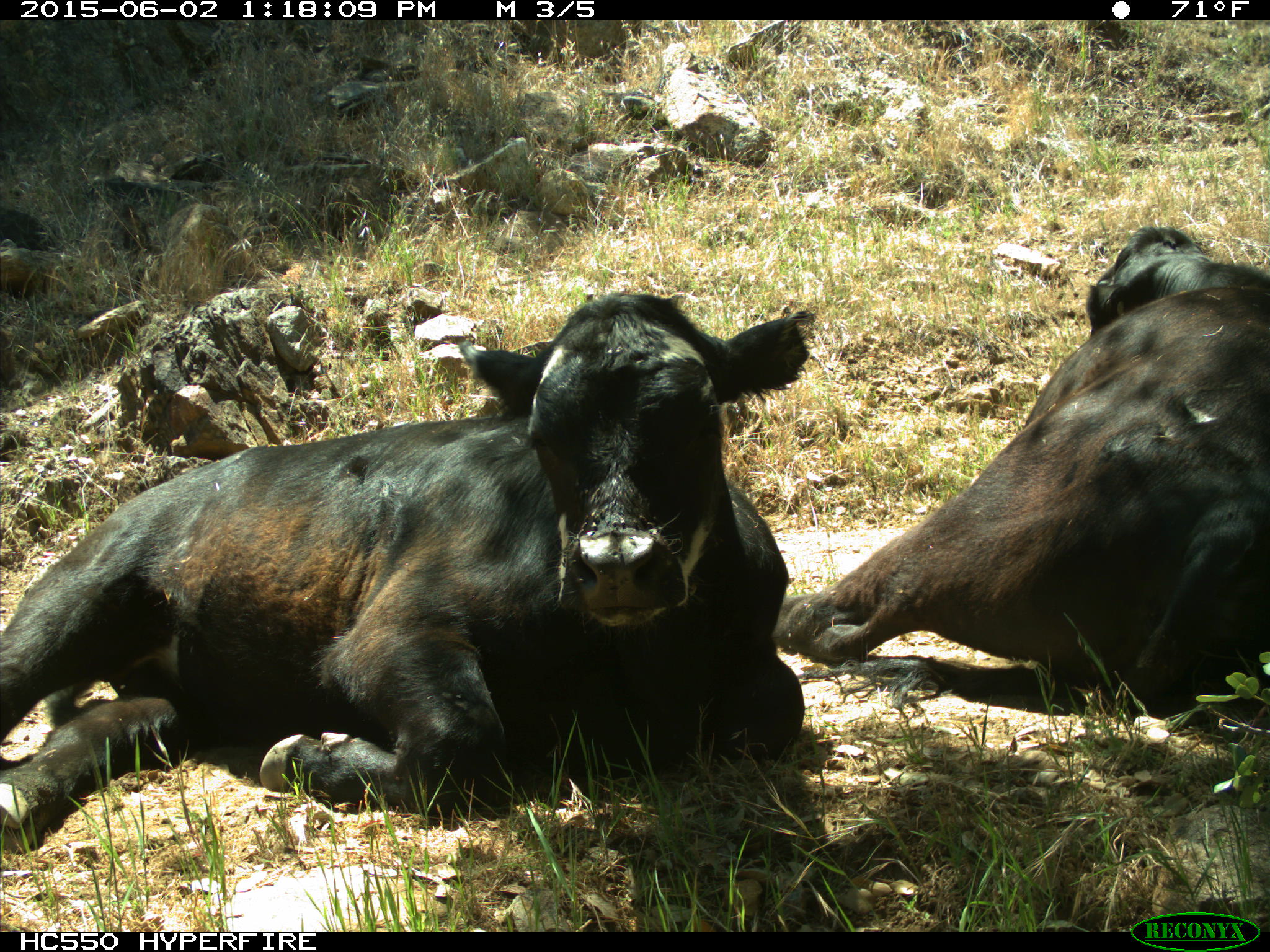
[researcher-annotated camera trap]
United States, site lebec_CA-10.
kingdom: Animalia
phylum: Chordata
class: Mammalia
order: Artiodactyla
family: Bovidae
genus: Bos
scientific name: Bos taurus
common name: domestic cow